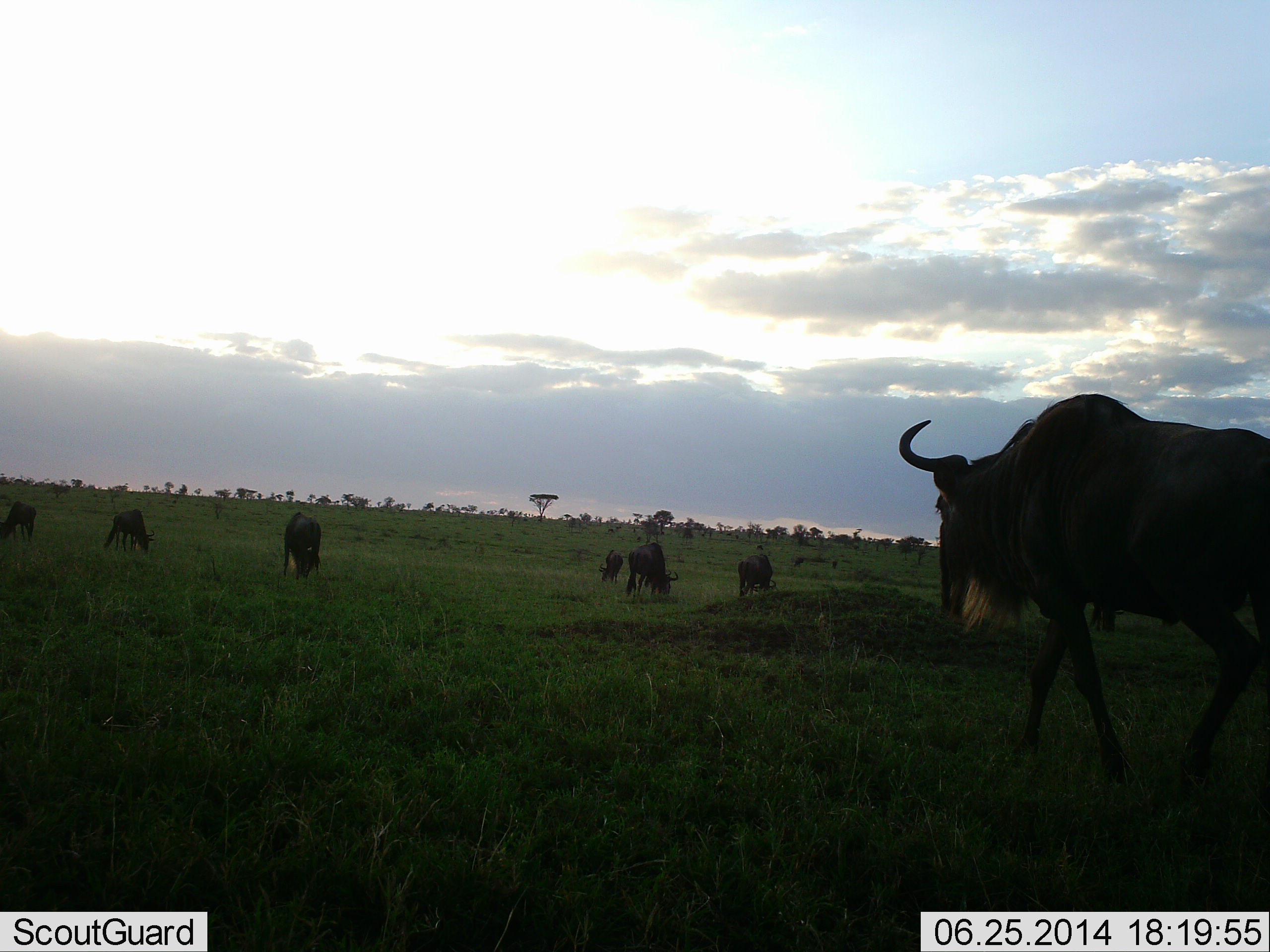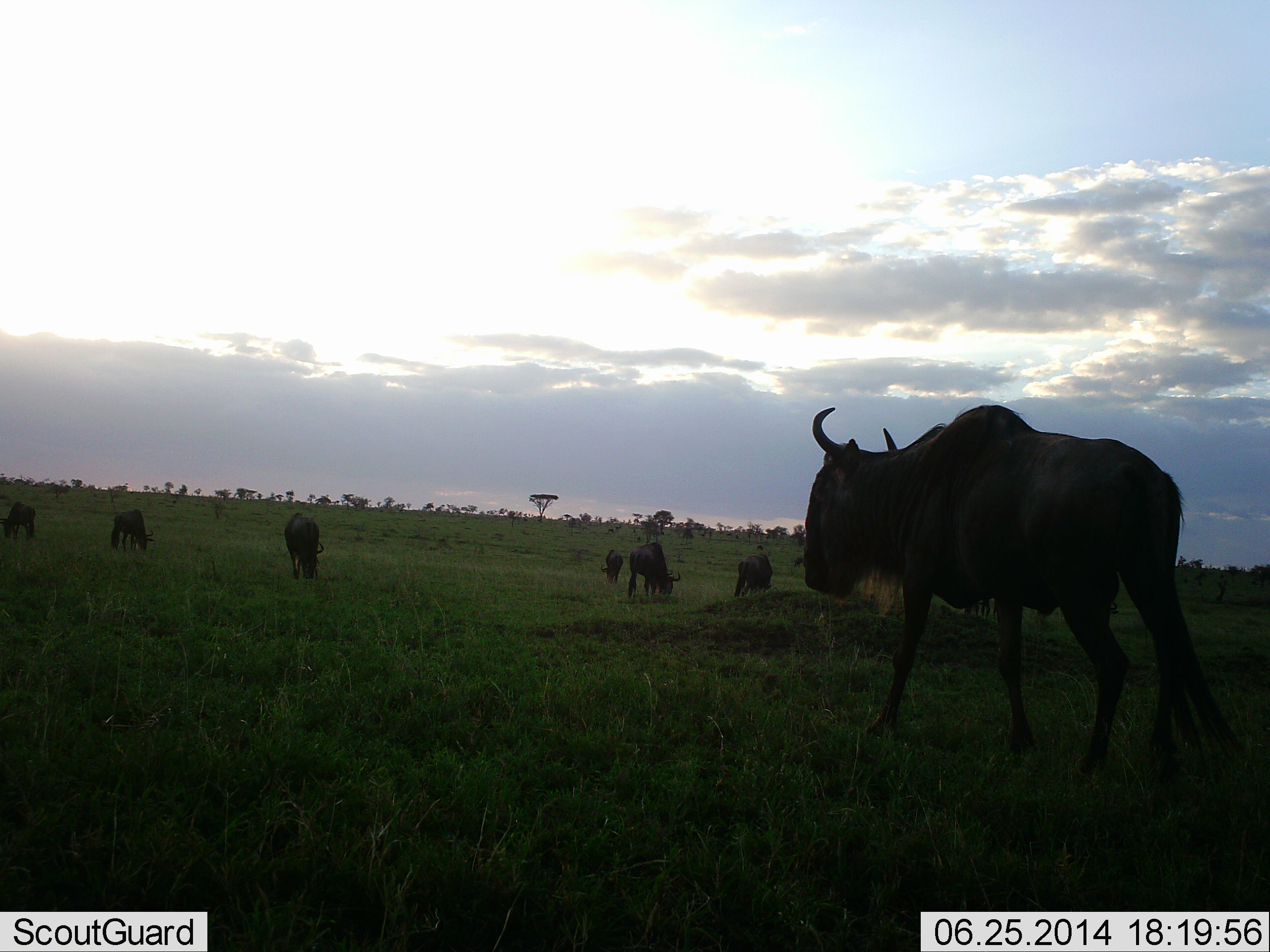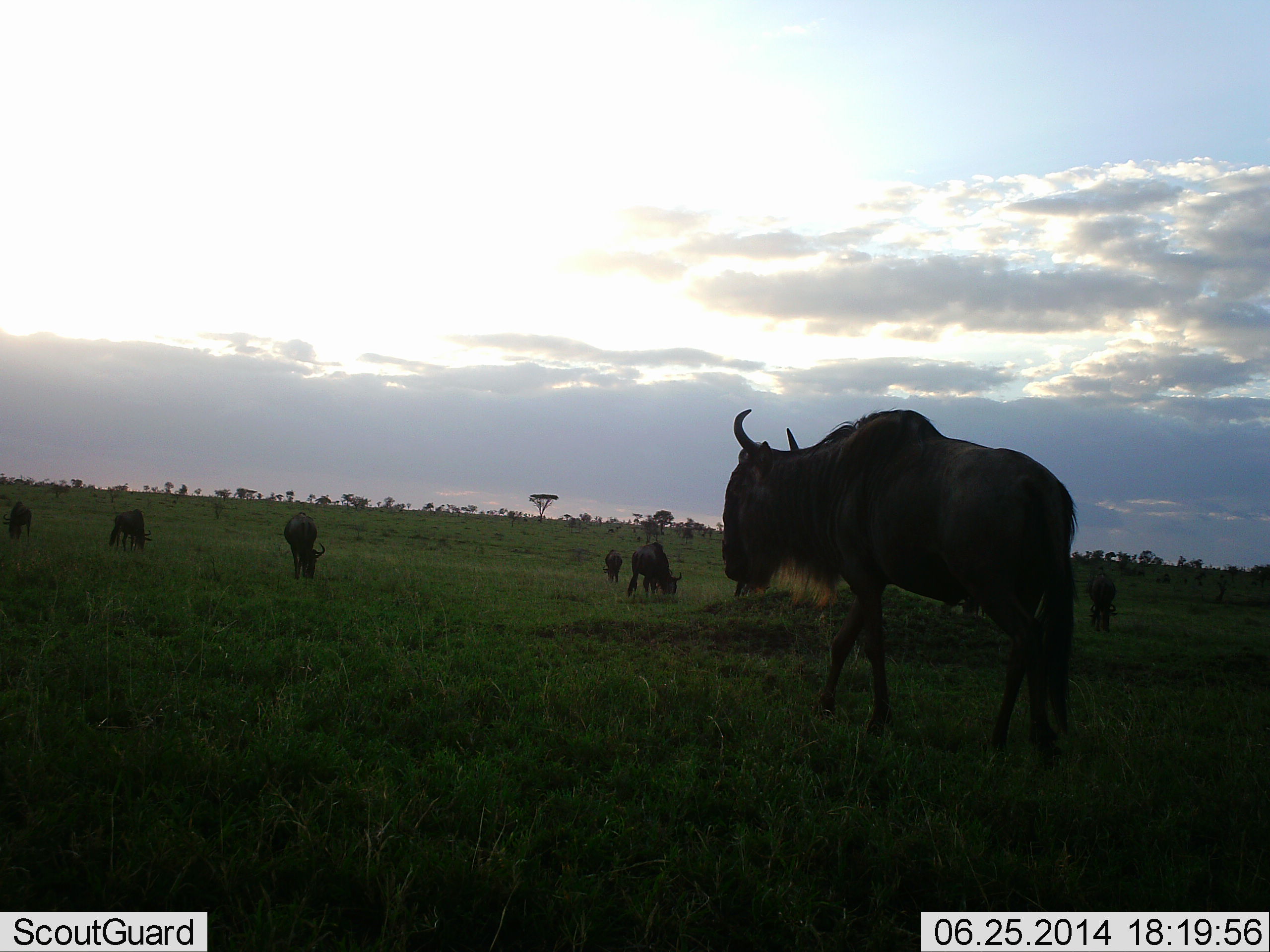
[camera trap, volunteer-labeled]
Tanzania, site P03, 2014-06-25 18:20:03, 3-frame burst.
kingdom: Animalia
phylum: Chordata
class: Mammalia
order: Artiodactyla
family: Bovidae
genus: Connochaetes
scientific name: Connochaetes taurinus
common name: blue wildebeest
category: wildebeest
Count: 7.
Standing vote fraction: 38%.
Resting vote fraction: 2%.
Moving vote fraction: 62%.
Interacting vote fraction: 2%.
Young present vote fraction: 0%.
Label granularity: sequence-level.